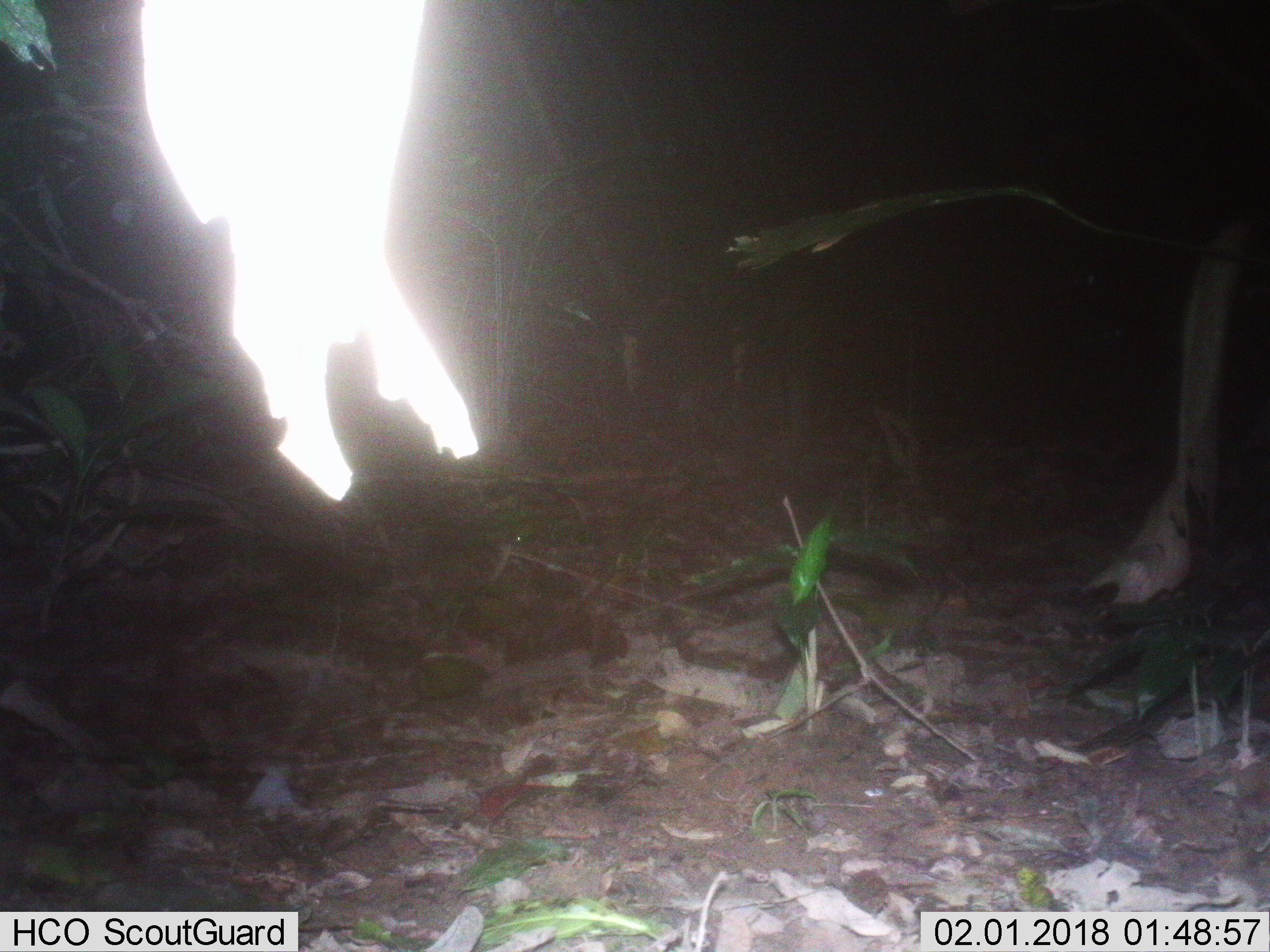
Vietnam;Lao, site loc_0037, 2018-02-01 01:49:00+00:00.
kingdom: Animalia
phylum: Chordata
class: Mammalia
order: Carnivora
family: Viverridae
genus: Viverra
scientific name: Viverra zibetha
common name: large indian civet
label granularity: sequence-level